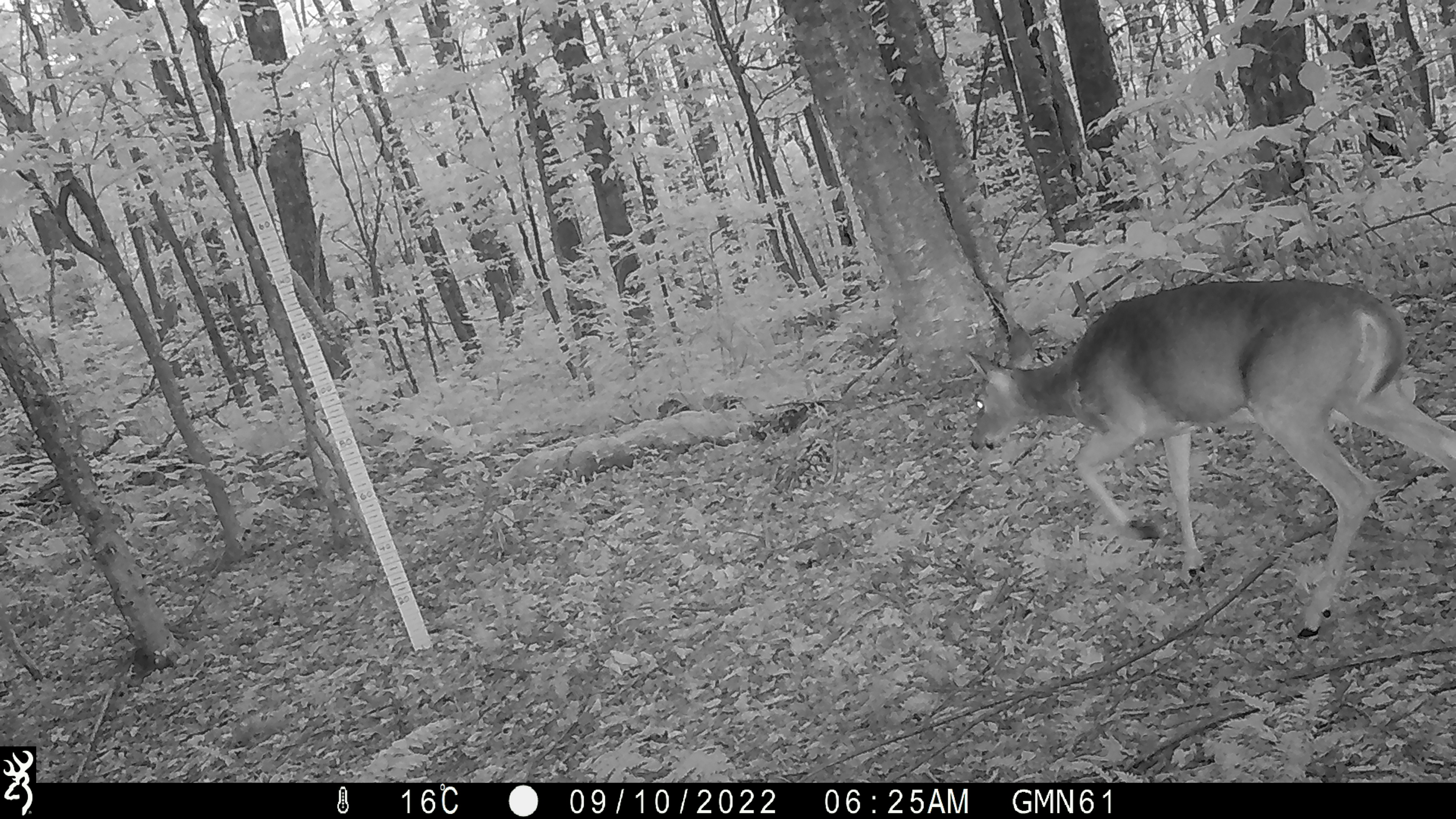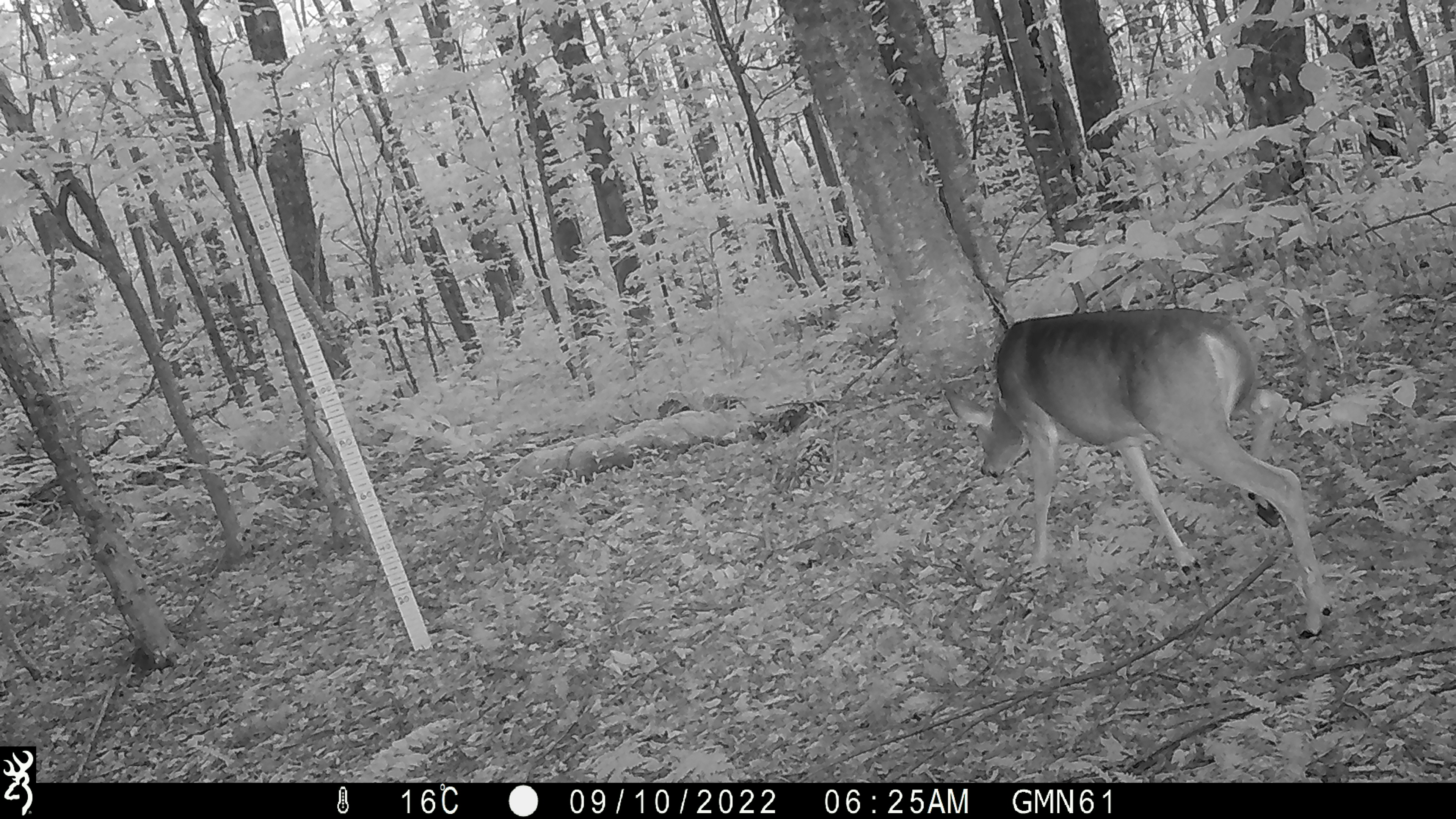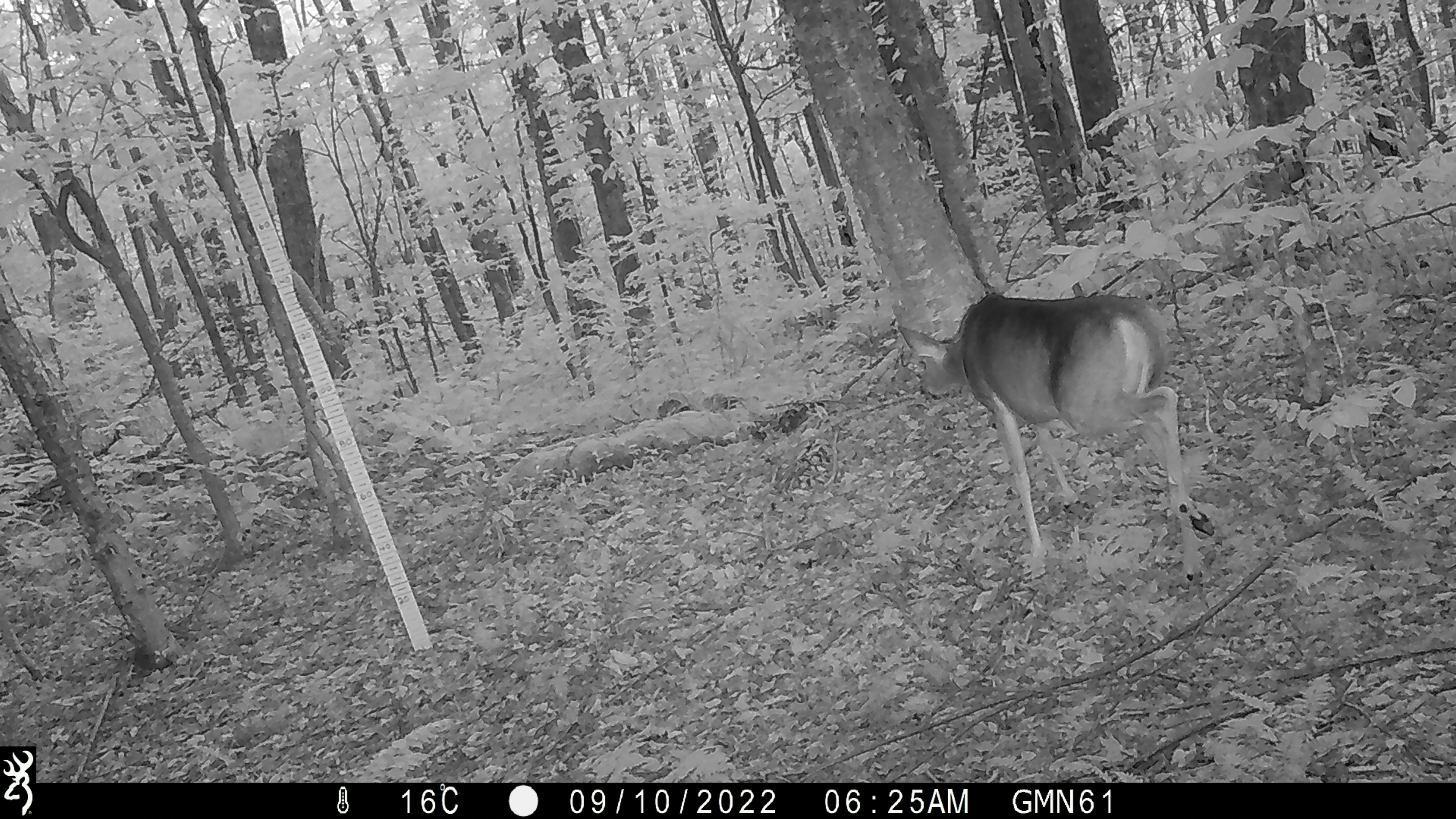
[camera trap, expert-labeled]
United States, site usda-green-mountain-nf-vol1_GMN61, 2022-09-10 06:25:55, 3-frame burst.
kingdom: Animalia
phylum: Chordata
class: Mammalia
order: Artiodactyla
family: Cervidae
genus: Odocoileus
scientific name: Odocoileus virginianus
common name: white-tailed deer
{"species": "white-tailed deer (Odocoileus virginianus)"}